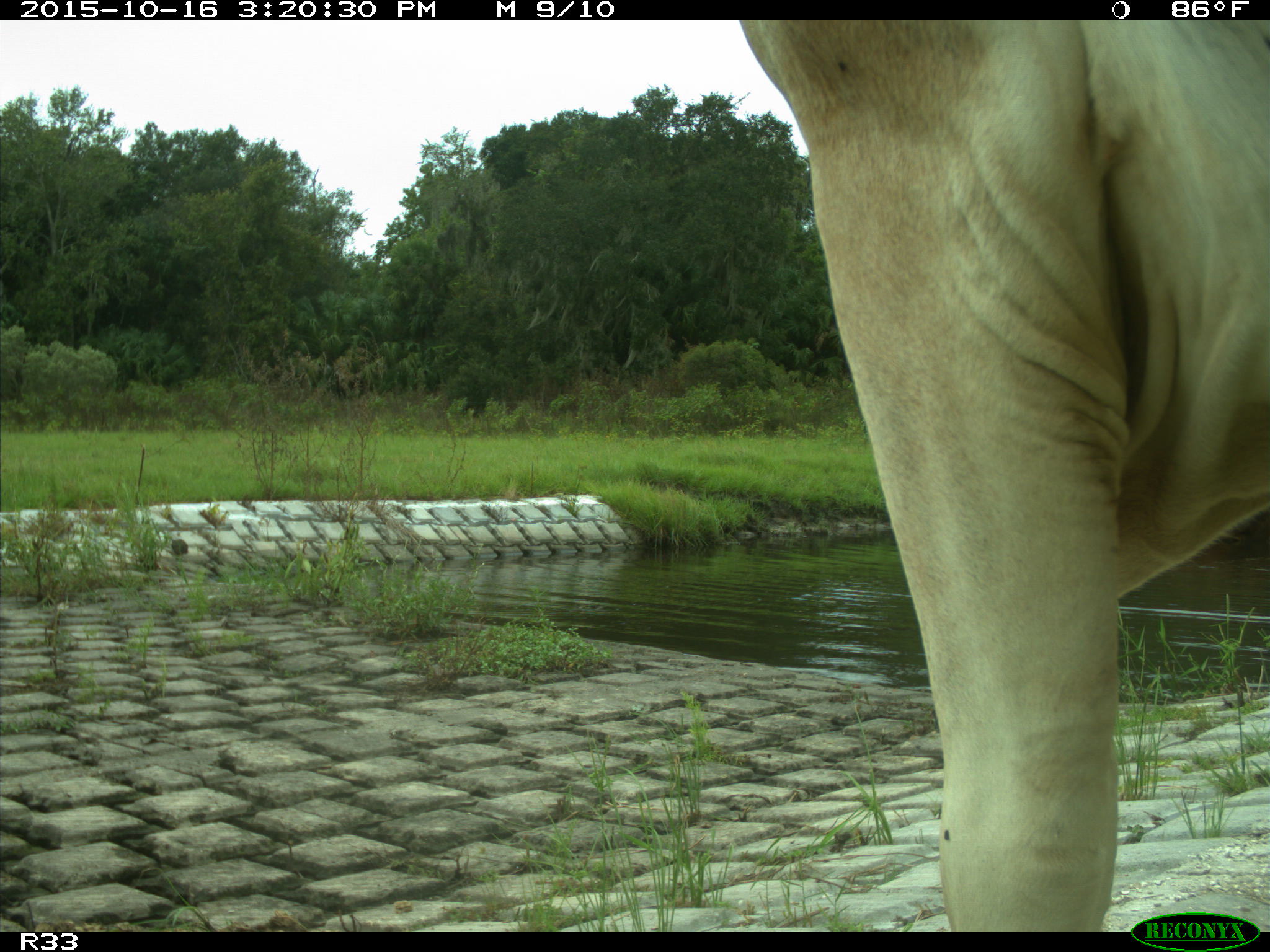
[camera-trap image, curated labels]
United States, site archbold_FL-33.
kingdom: Animalia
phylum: Chordata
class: Mammalia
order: Artiodactyla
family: Bovidae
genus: Bos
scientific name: Bos taurus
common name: domestic cow